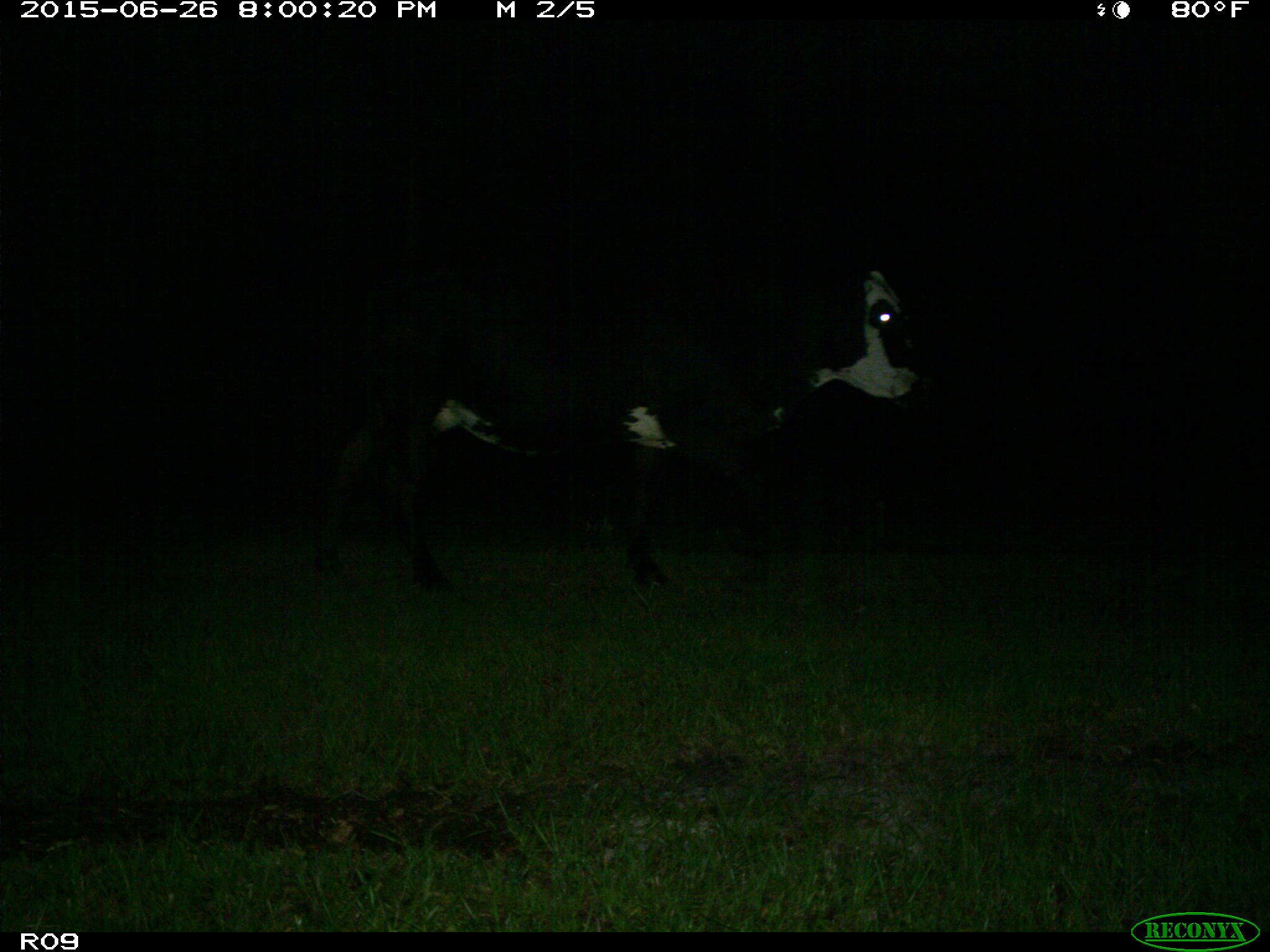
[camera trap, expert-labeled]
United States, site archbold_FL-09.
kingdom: Animalia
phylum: Chordata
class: Mammalia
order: Artiodactyla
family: Bovidae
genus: Bos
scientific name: Bos taurus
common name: domestic cow